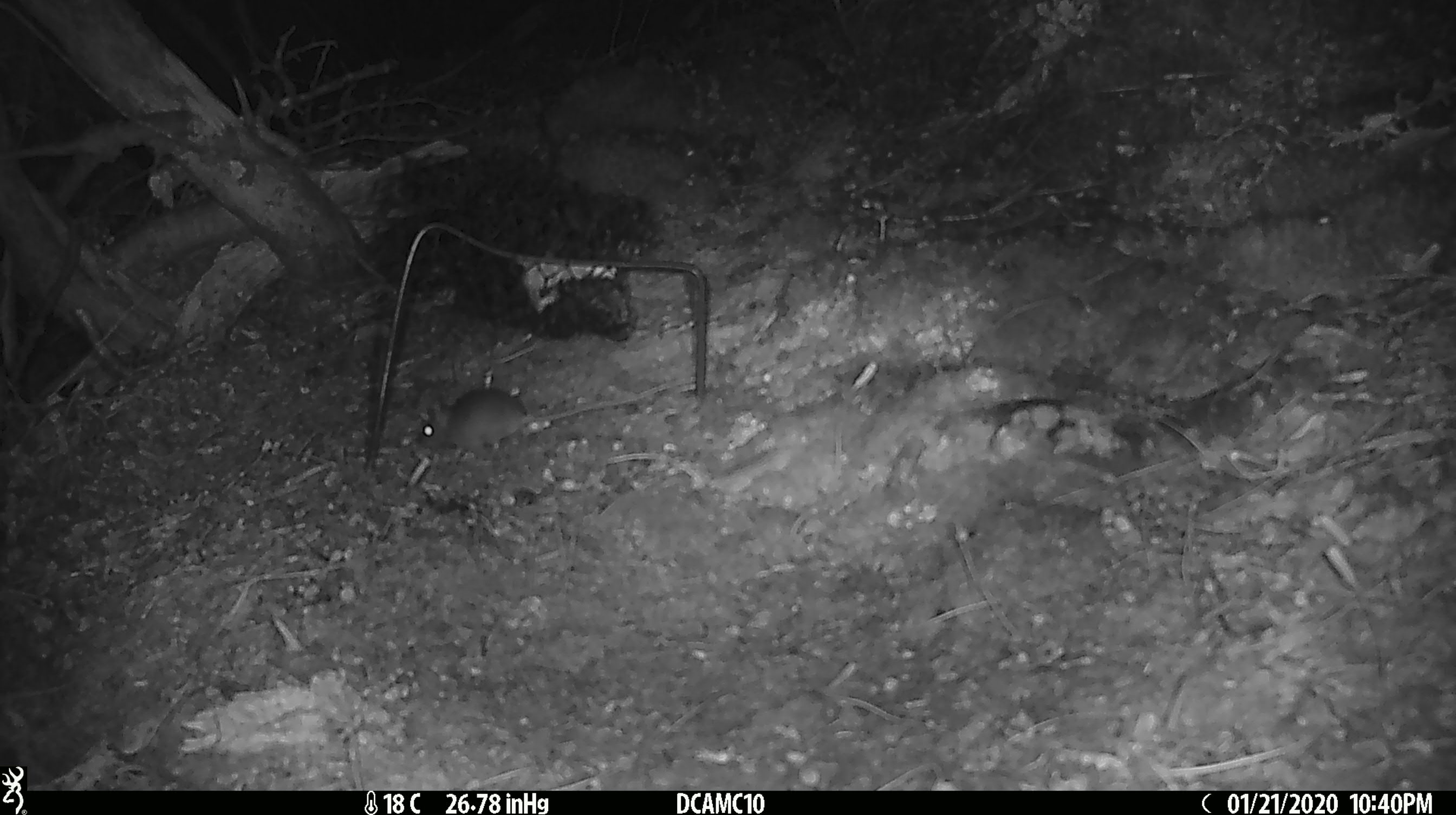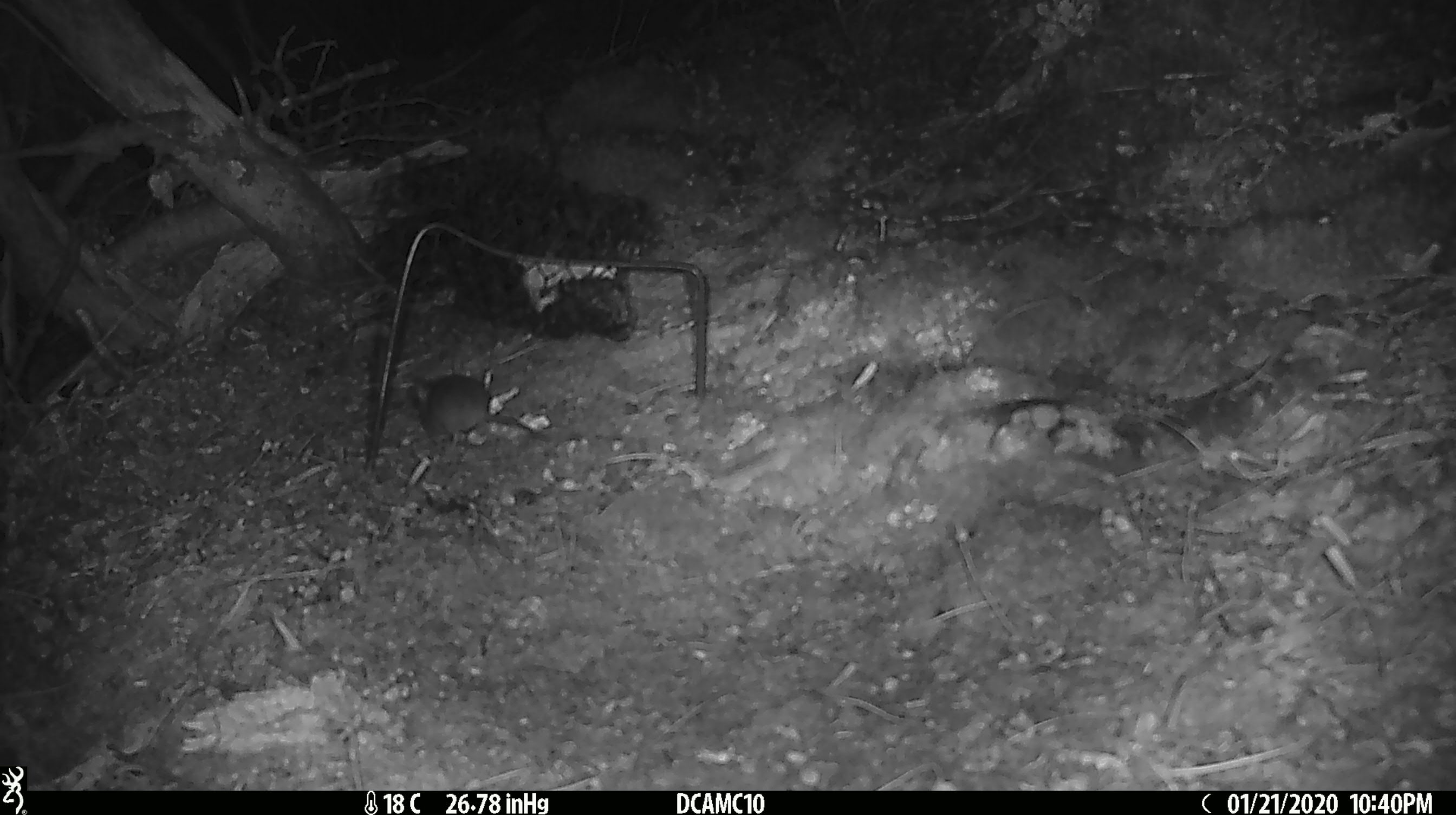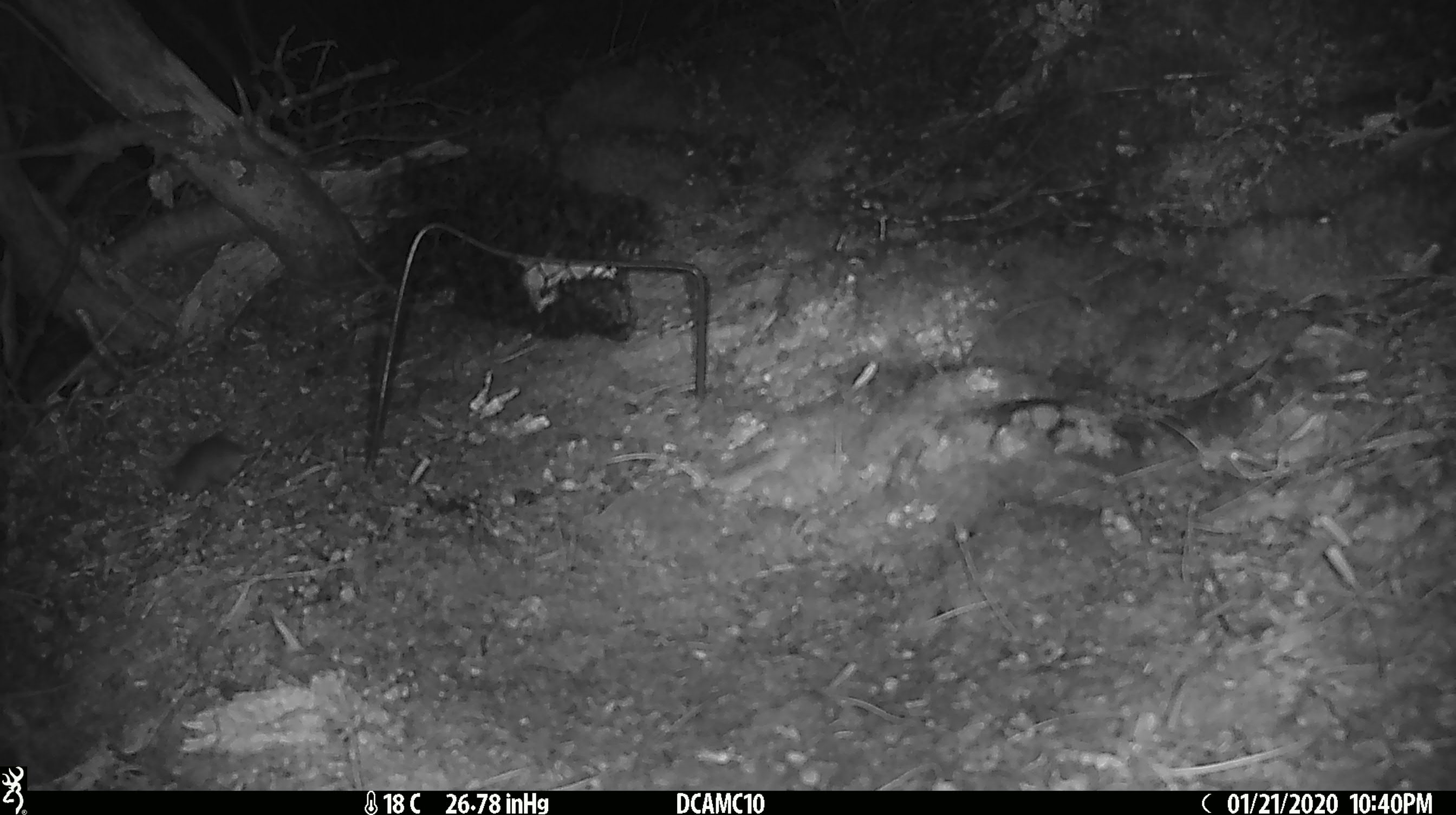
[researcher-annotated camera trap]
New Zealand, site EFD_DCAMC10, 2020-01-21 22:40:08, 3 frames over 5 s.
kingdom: Animalia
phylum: Chordata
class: Mammalia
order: Rodentia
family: Muridae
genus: Mus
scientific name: Mus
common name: mouse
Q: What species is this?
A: Mouse (Mus).